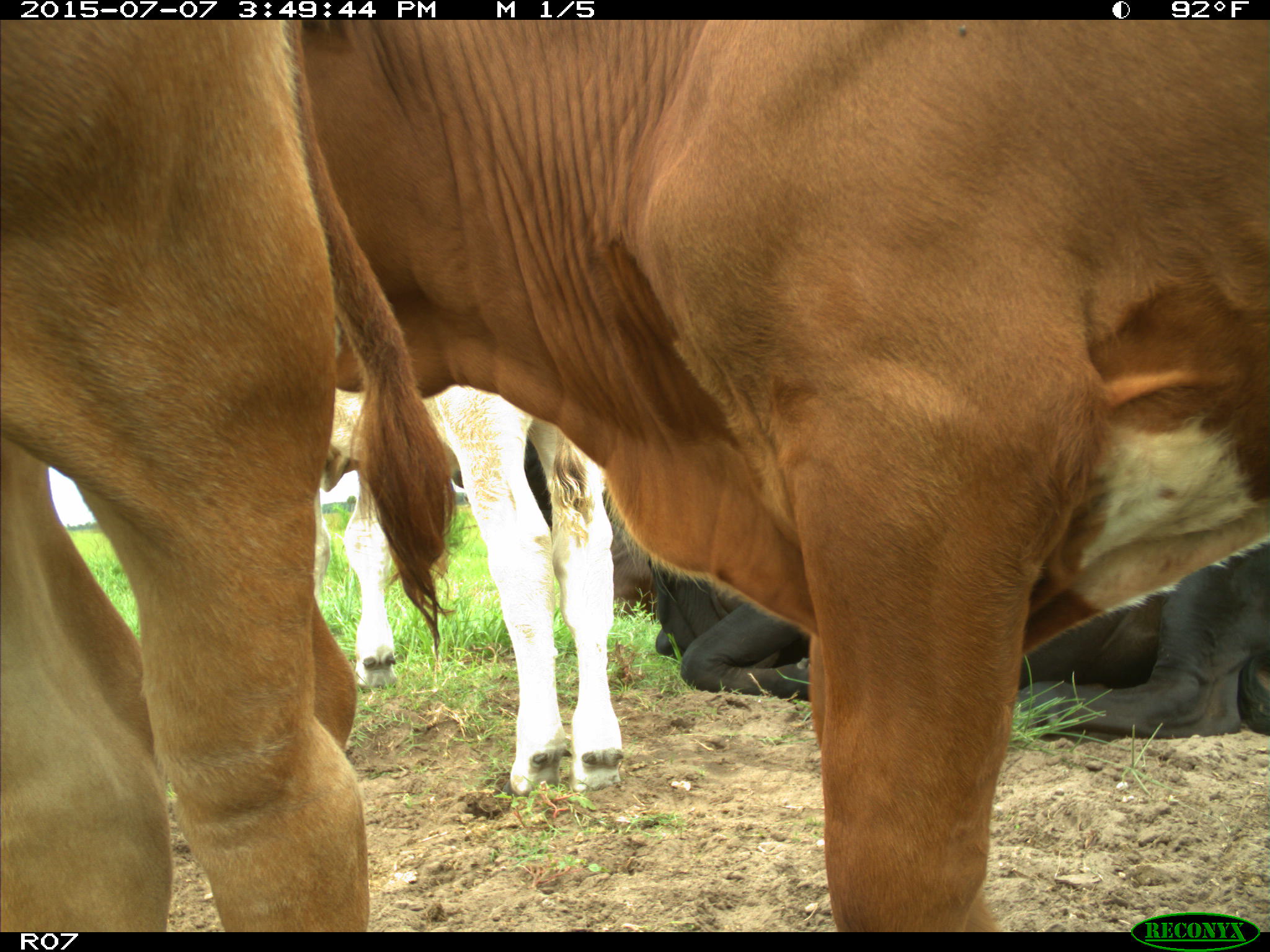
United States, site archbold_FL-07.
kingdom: Animalia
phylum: Chordata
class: Mammalia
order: Artiodactyla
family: Bovidae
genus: Bos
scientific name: Bos taurus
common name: domestic cow